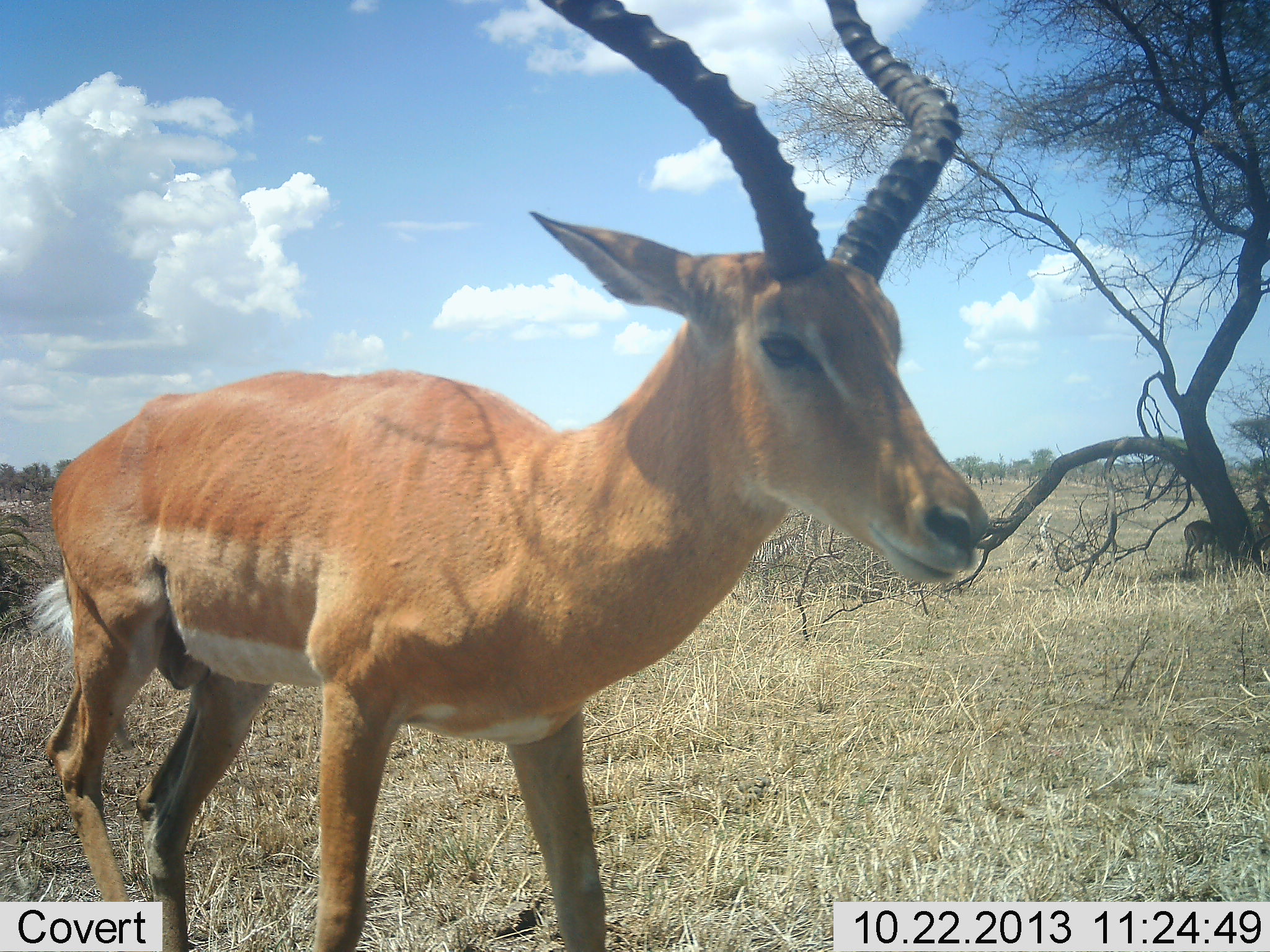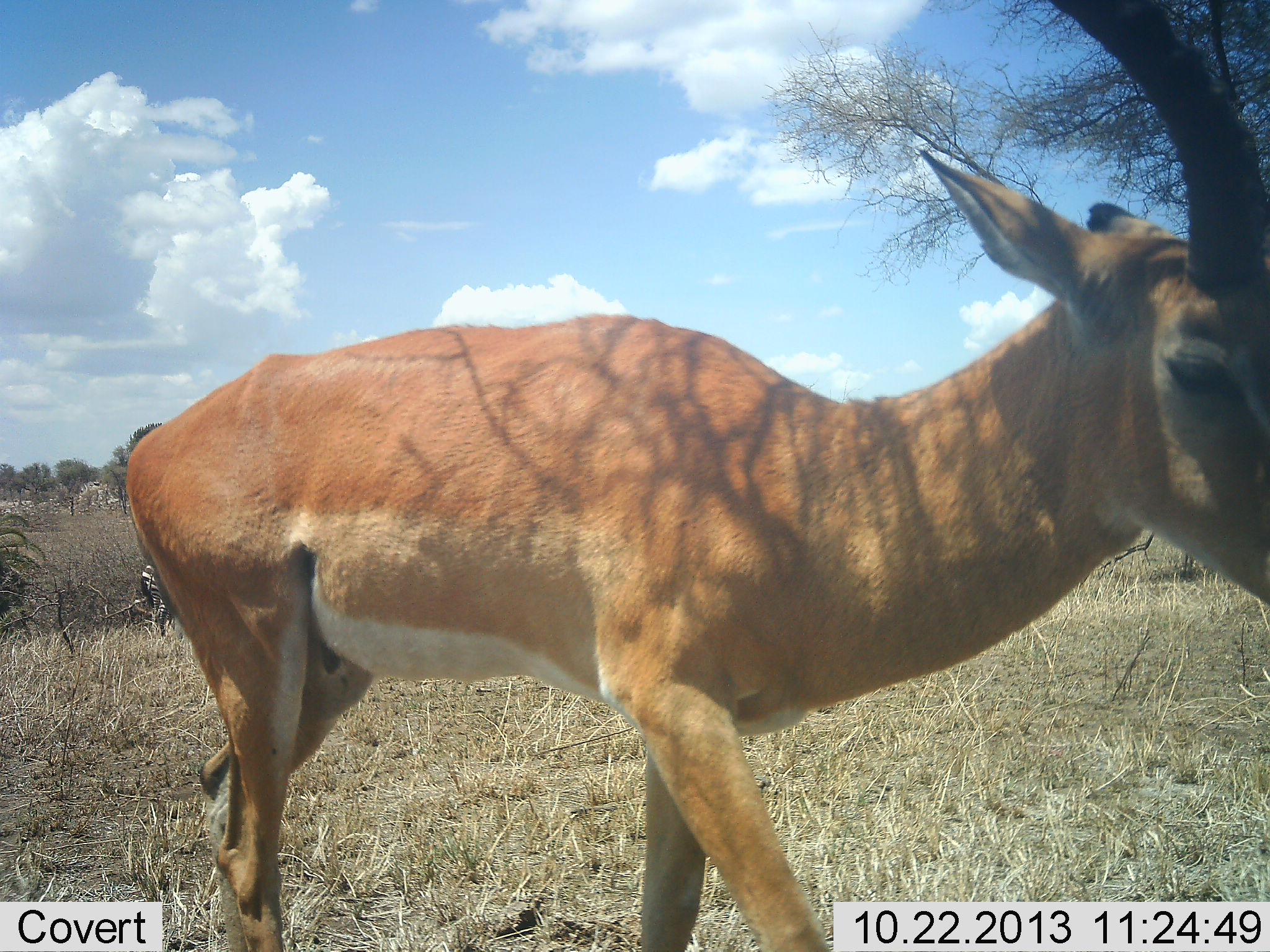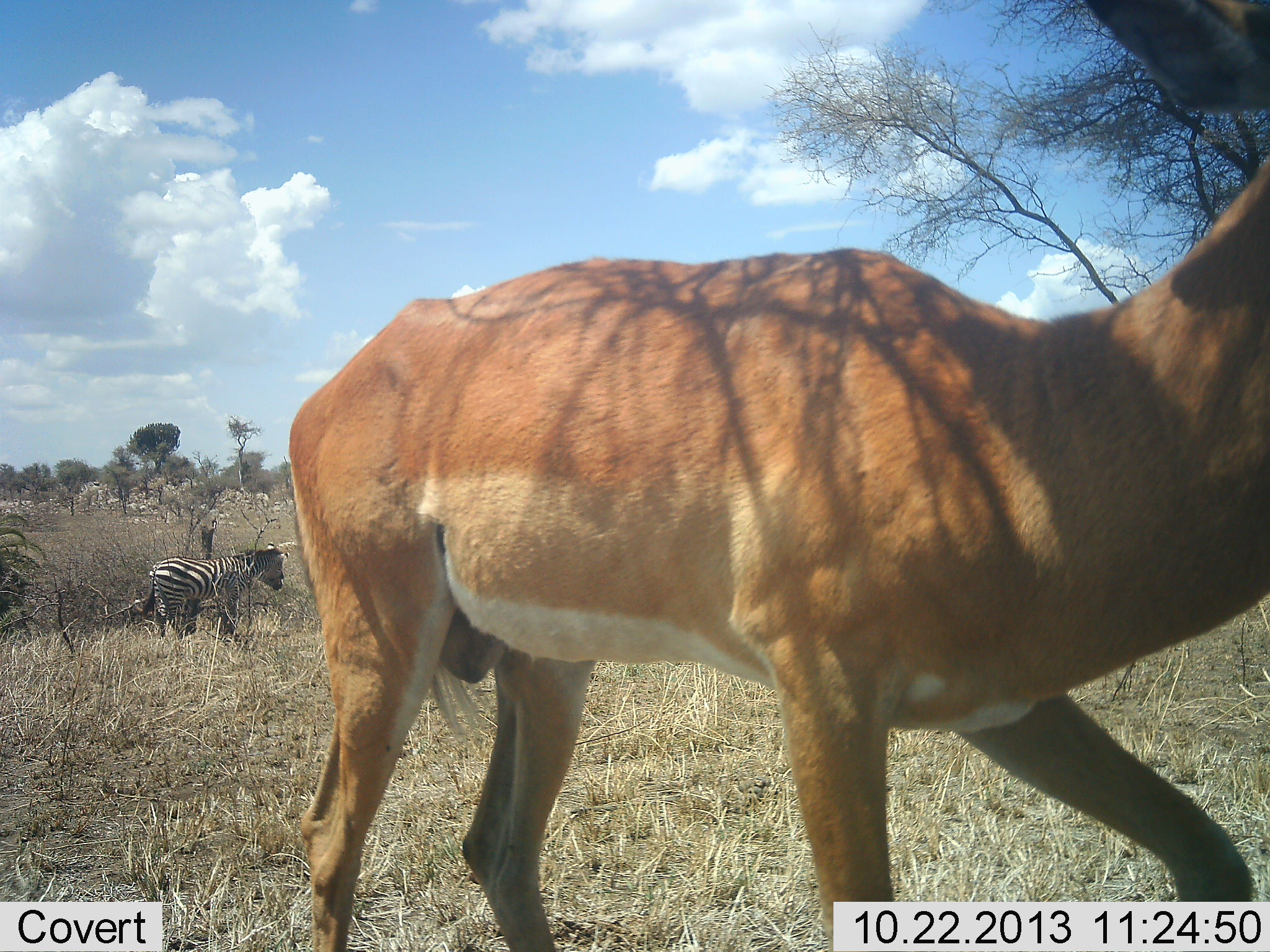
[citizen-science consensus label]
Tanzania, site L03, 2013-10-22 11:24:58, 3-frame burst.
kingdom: Animalia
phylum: Chordata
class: Mammalia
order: Artiodactyla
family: Bovidae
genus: Aepyceros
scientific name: Aepyceros melampus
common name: impala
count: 1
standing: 36%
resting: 0%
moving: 100%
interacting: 0%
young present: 0%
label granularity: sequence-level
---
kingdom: Animalia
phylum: Chordata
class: Mammalia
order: Perissodactyla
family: Equidae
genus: Equus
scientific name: Equus quagga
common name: plains zebra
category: zebra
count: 1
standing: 91%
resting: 0%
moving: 9%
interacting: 0%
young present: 0%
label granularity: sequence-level